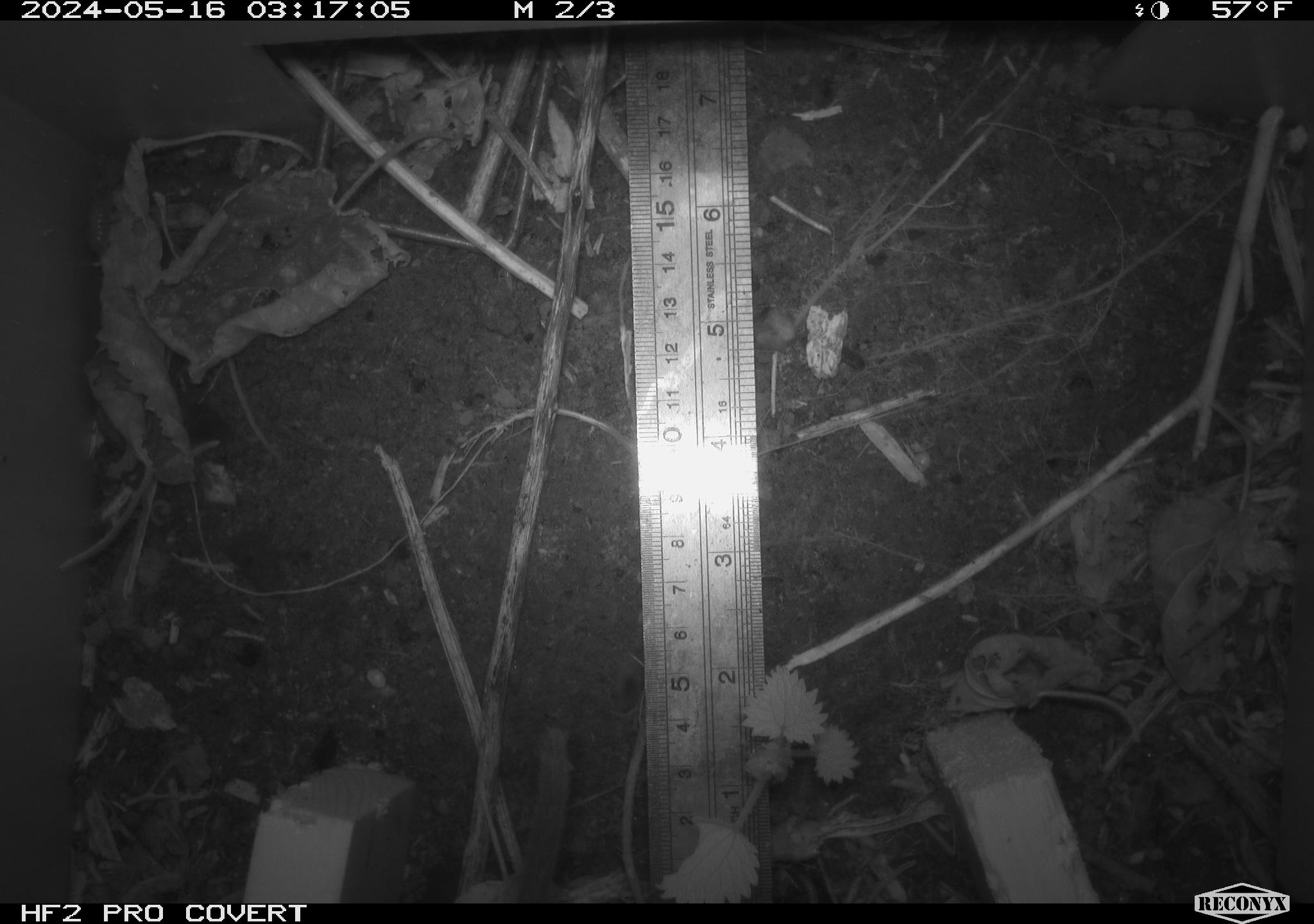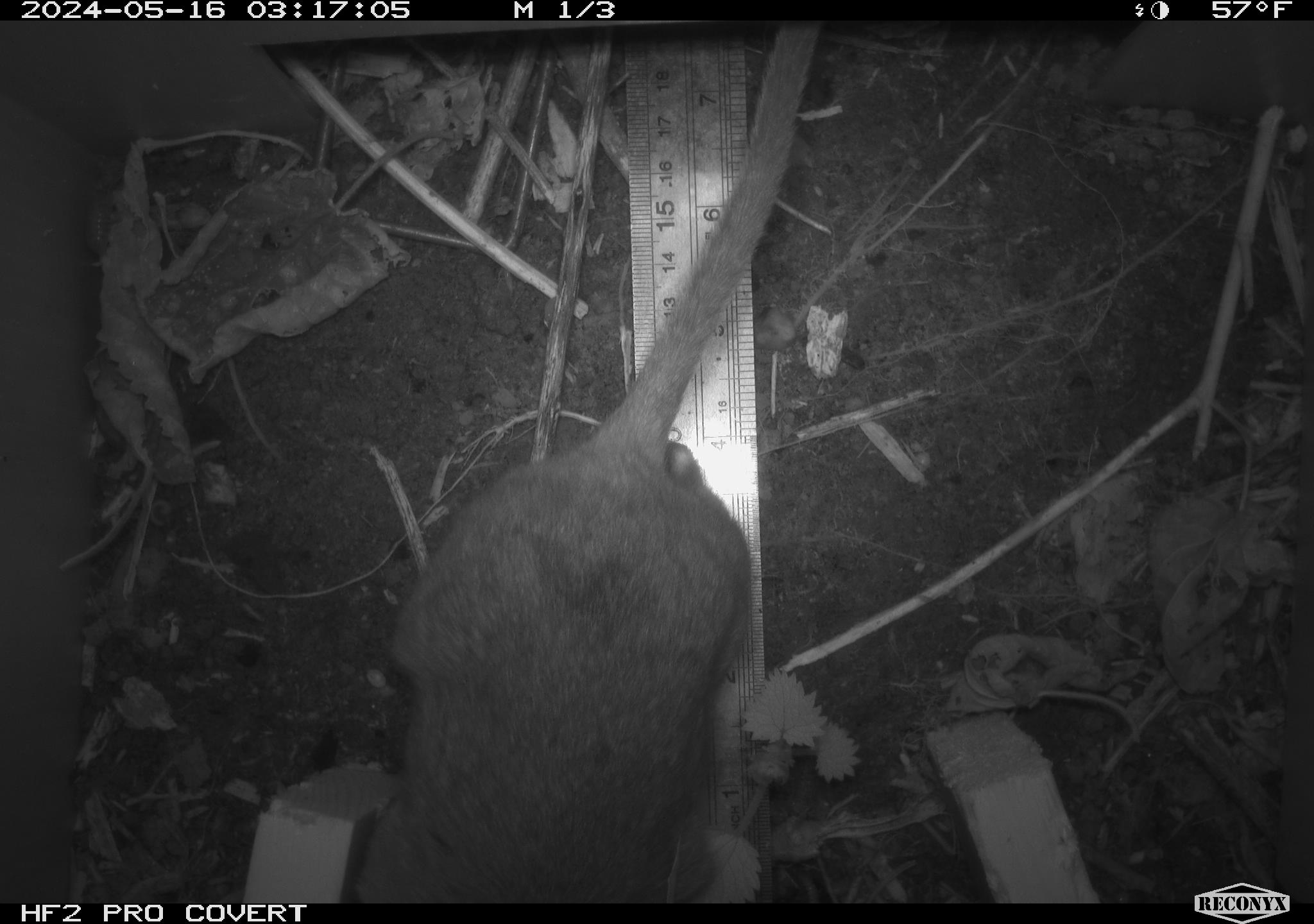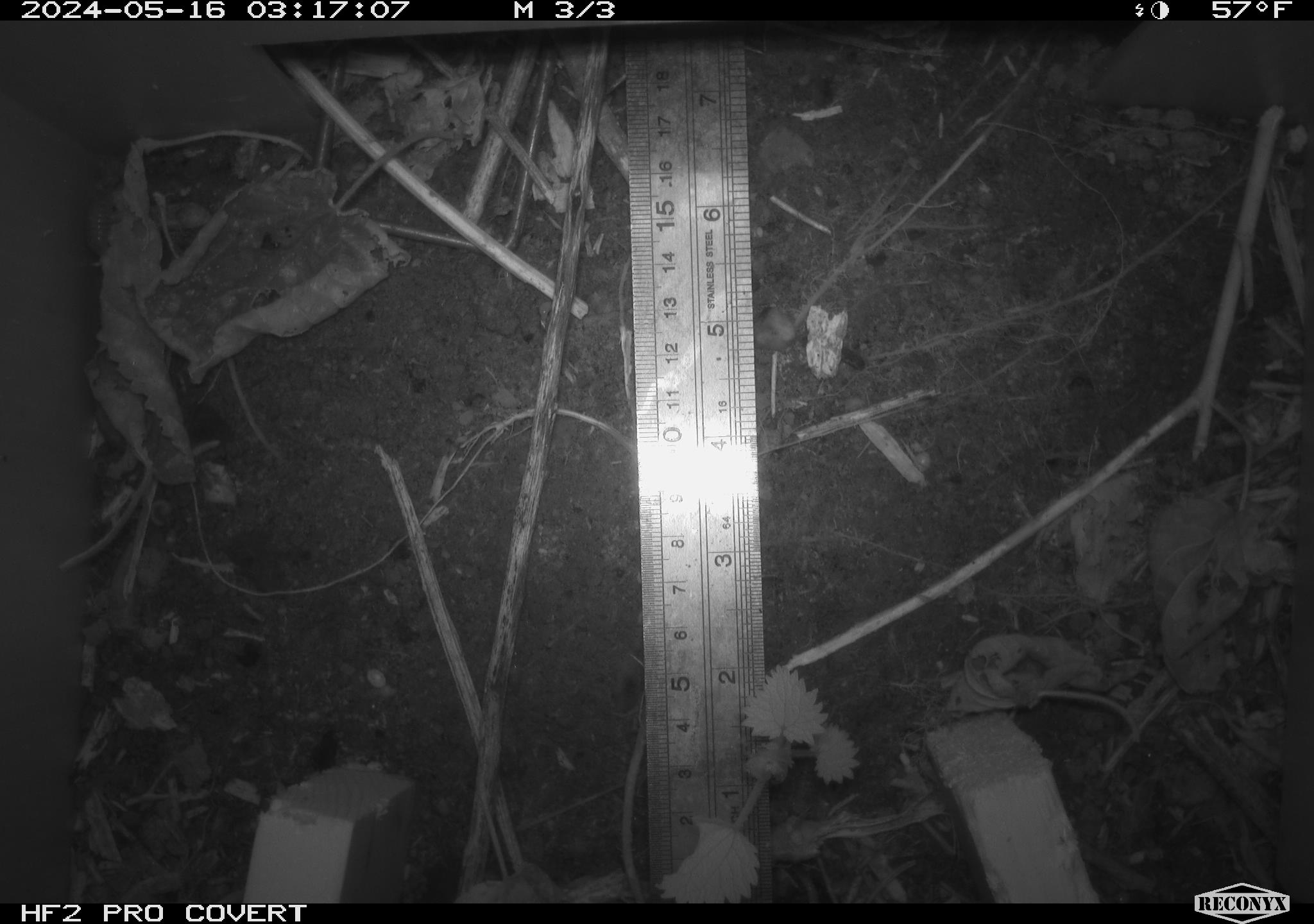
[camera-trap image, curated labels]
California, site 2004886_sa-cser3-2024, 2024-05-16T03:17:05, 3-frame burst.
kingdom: Animalia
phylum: Chordata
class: Mammalia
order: Rodentia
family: Muridae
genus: Rattus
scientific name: Rattus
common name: rat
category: rattus species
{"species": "rattus species (rat) (Rattus)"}